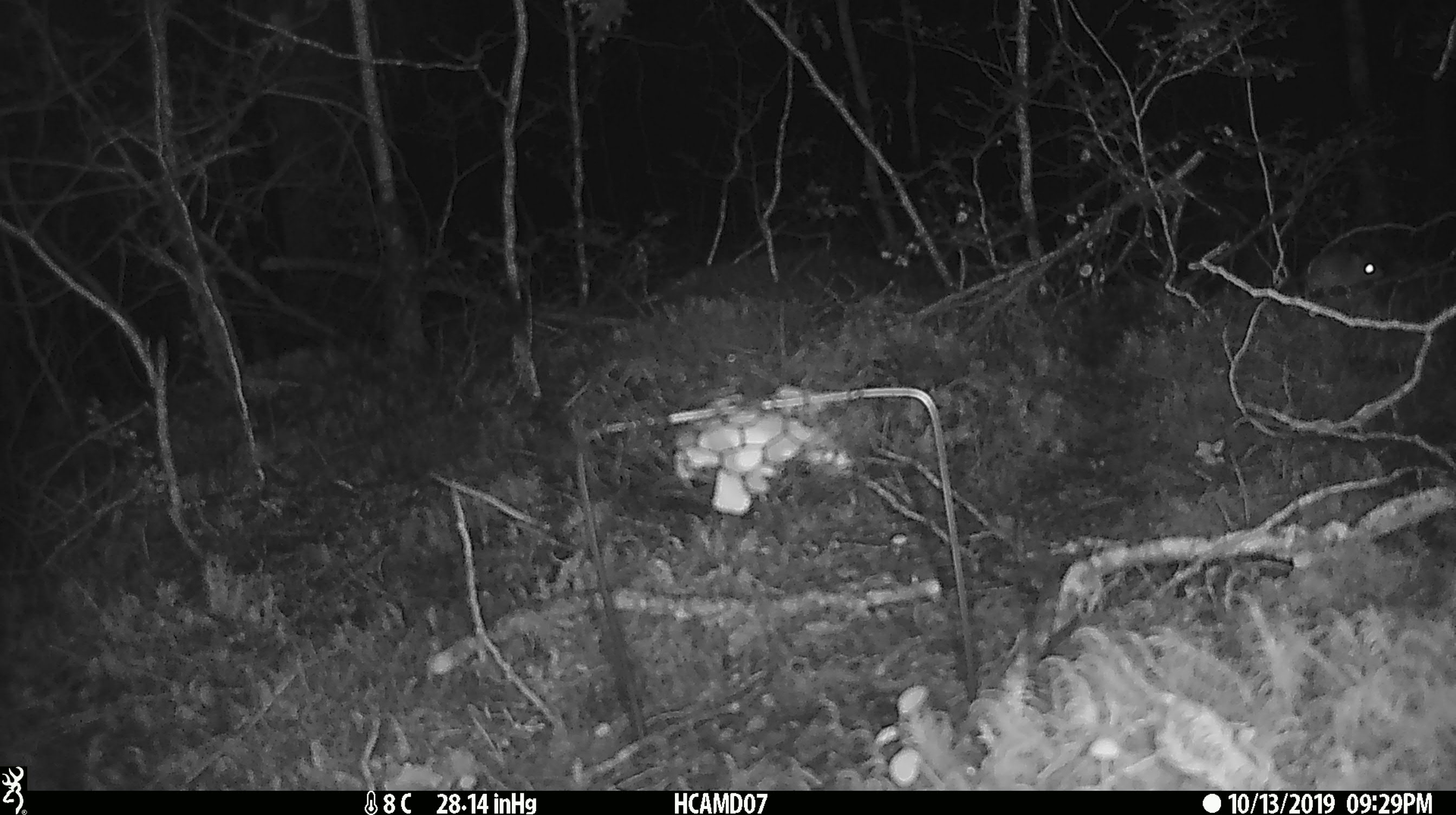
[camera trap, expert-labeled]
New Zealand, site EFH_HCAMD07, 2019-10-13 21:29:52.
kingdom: Animalia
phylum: Chordata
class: Mammalia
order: Rodentia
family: Muridae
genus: Mus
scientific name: Mus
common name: mouse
Mouse (Mus).